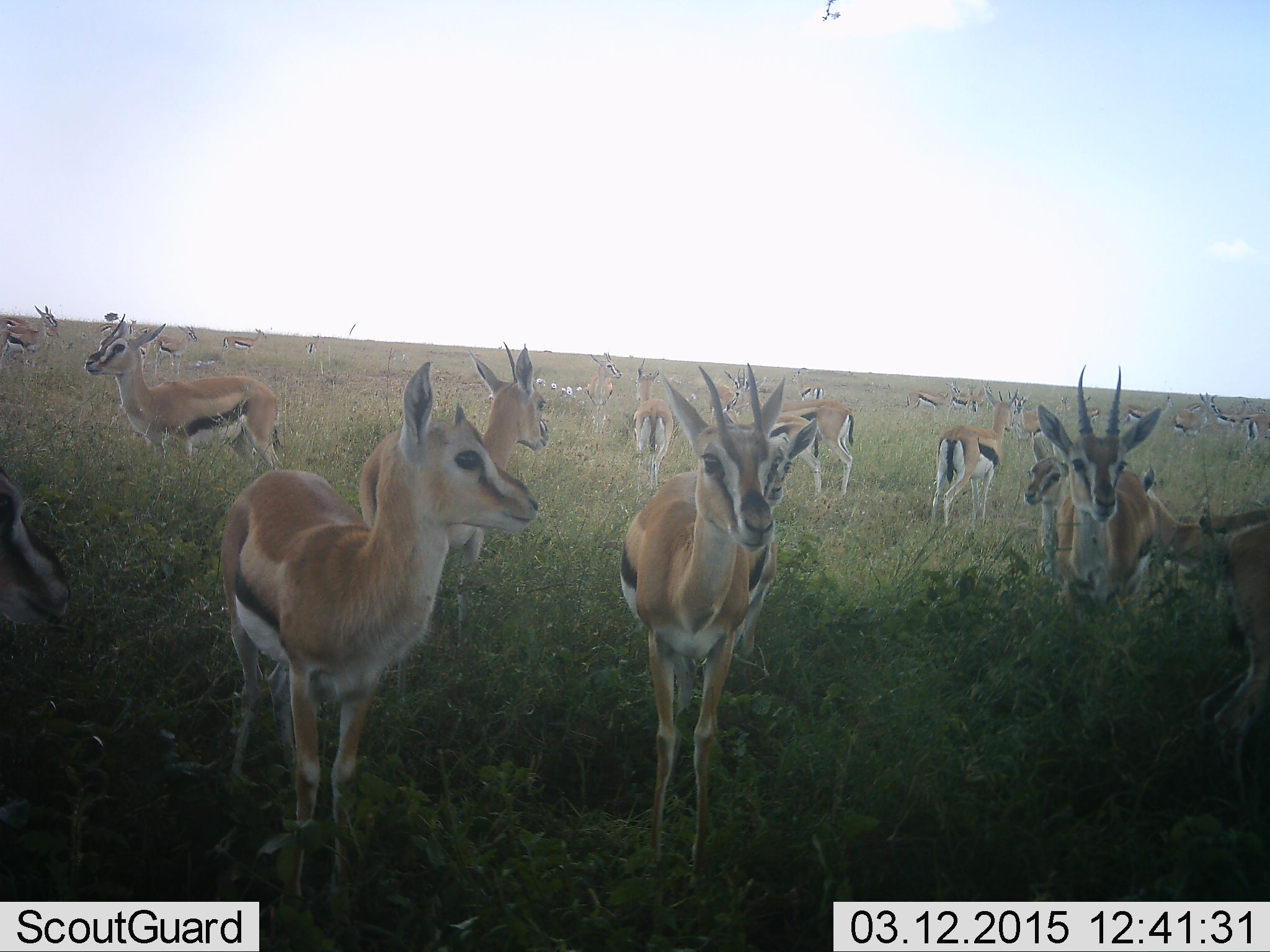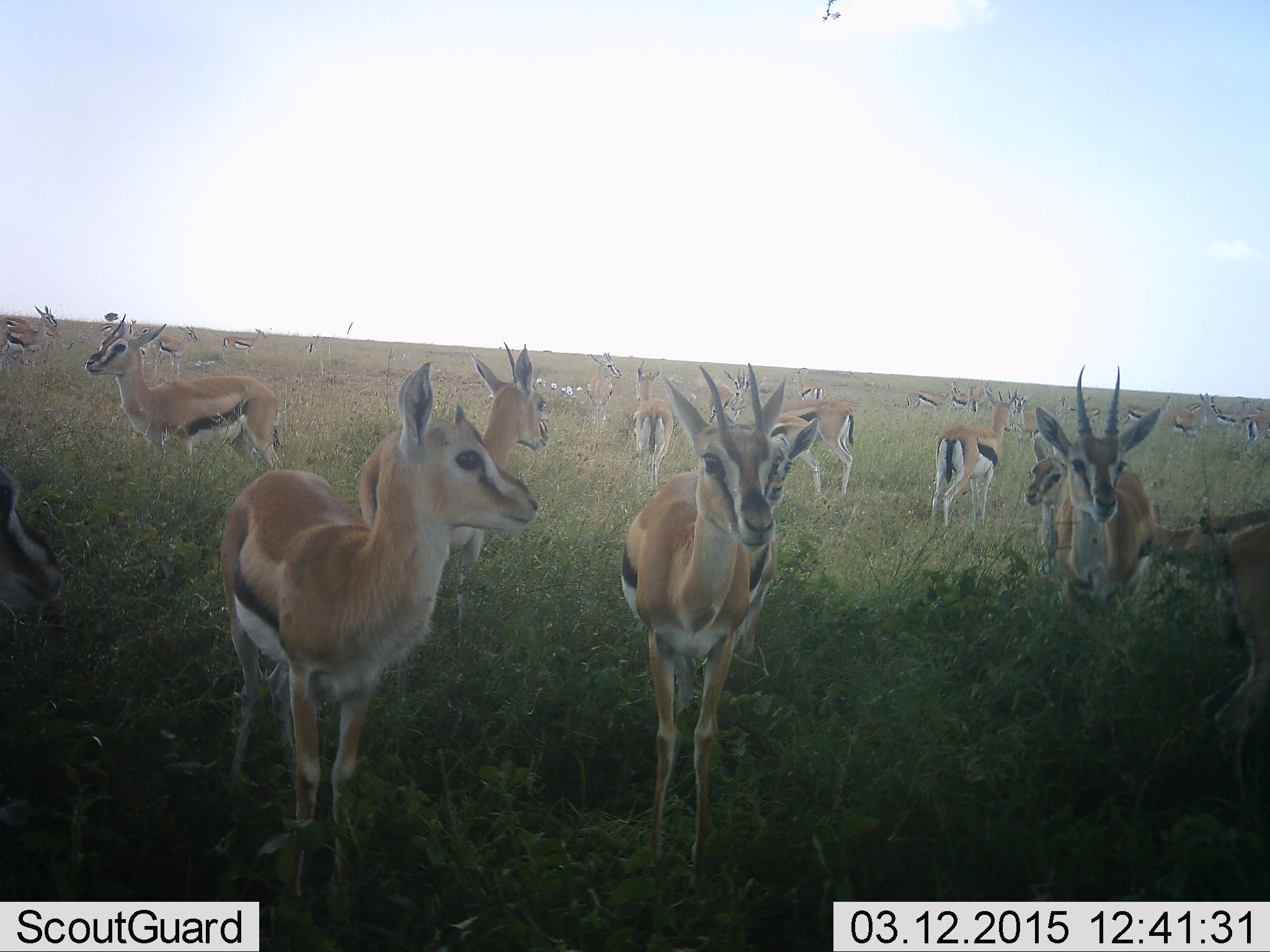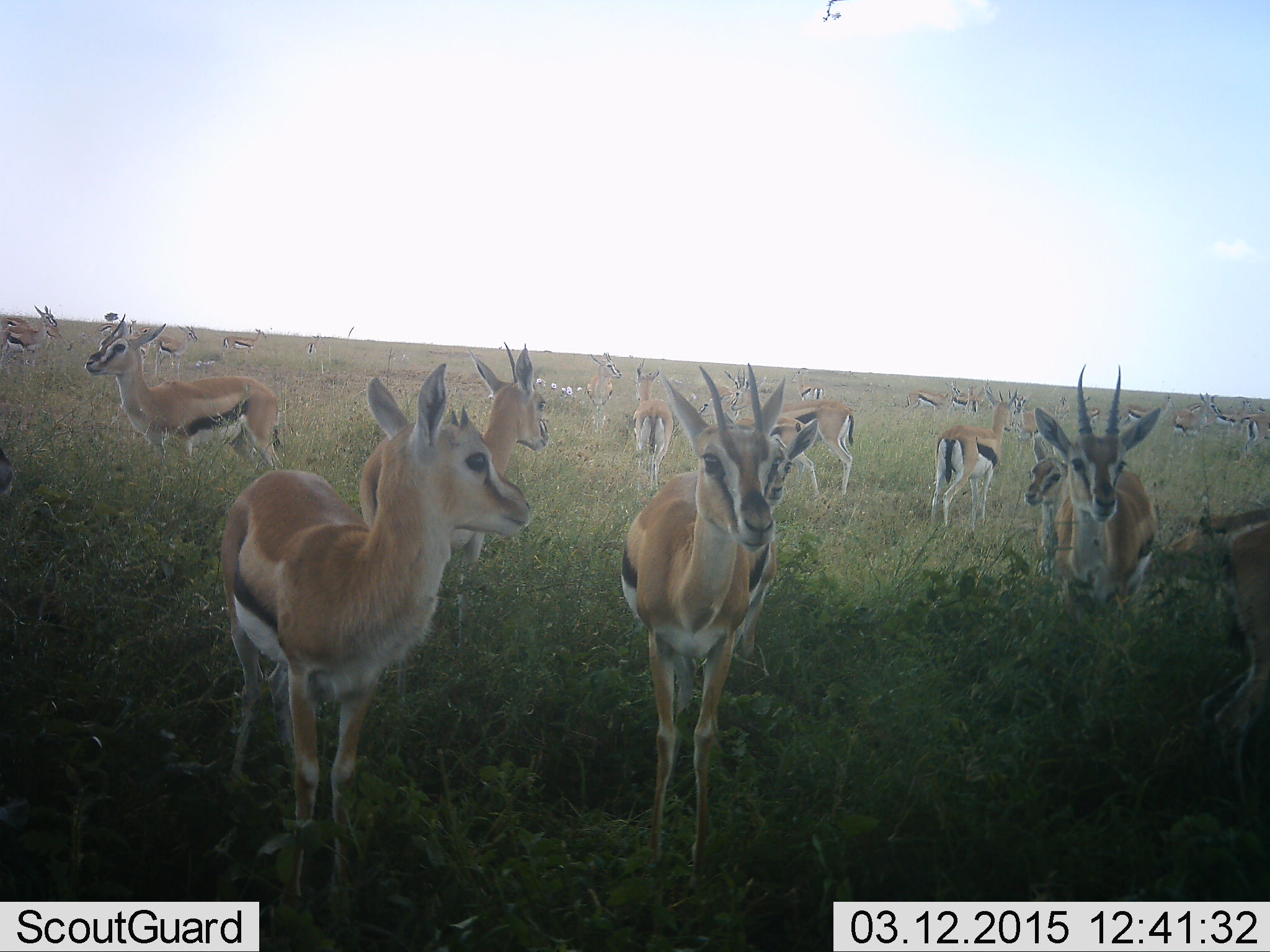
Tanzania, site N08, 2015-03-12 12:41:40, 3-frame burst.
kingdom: Animalia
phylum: Chordata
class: Mammalia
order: Artiodactyla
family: Bovidae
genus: Eudorcas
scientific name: Eudorcas thomsonii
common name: thomson's gazelle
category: gazellethomsons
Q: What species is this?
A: Gazellethomsons (thomson's gazelle) (Eudorcas thomsonii).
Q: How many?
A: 11-50.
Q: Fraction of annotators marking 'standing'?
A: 100%.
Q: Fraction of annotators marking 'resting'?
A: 0%.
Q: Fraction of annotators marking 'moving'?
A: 0%.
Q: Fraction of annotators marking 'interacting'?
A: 10%.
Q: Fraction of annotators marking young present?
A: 10%.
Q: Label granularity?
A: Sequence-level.